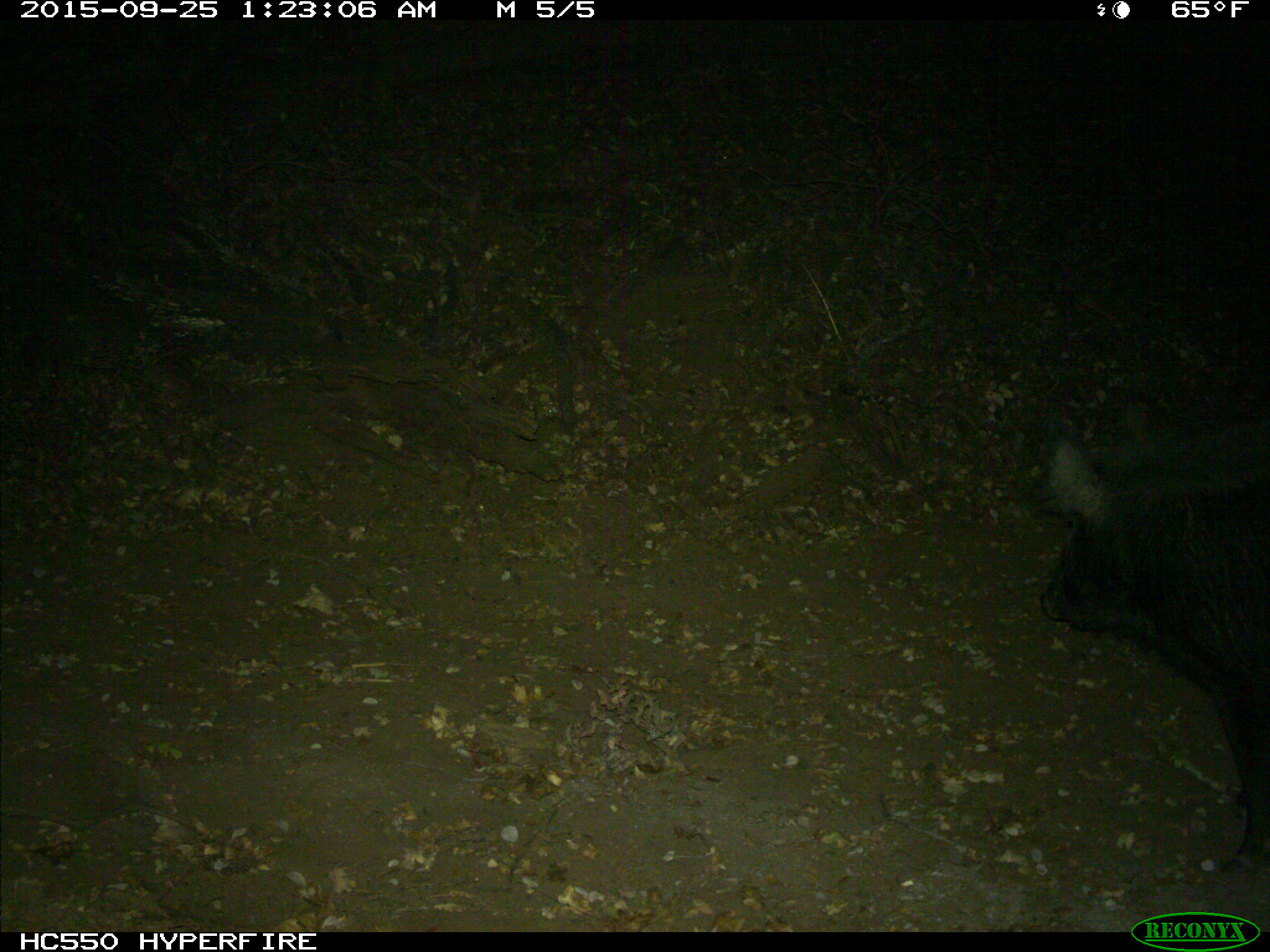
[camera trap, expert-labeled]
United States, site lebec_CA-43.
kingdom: Animalia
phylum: Chordata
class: Mammalia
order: Artiodactyla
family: Suidae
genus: Sus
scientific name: Sus scrofa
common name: wild boar